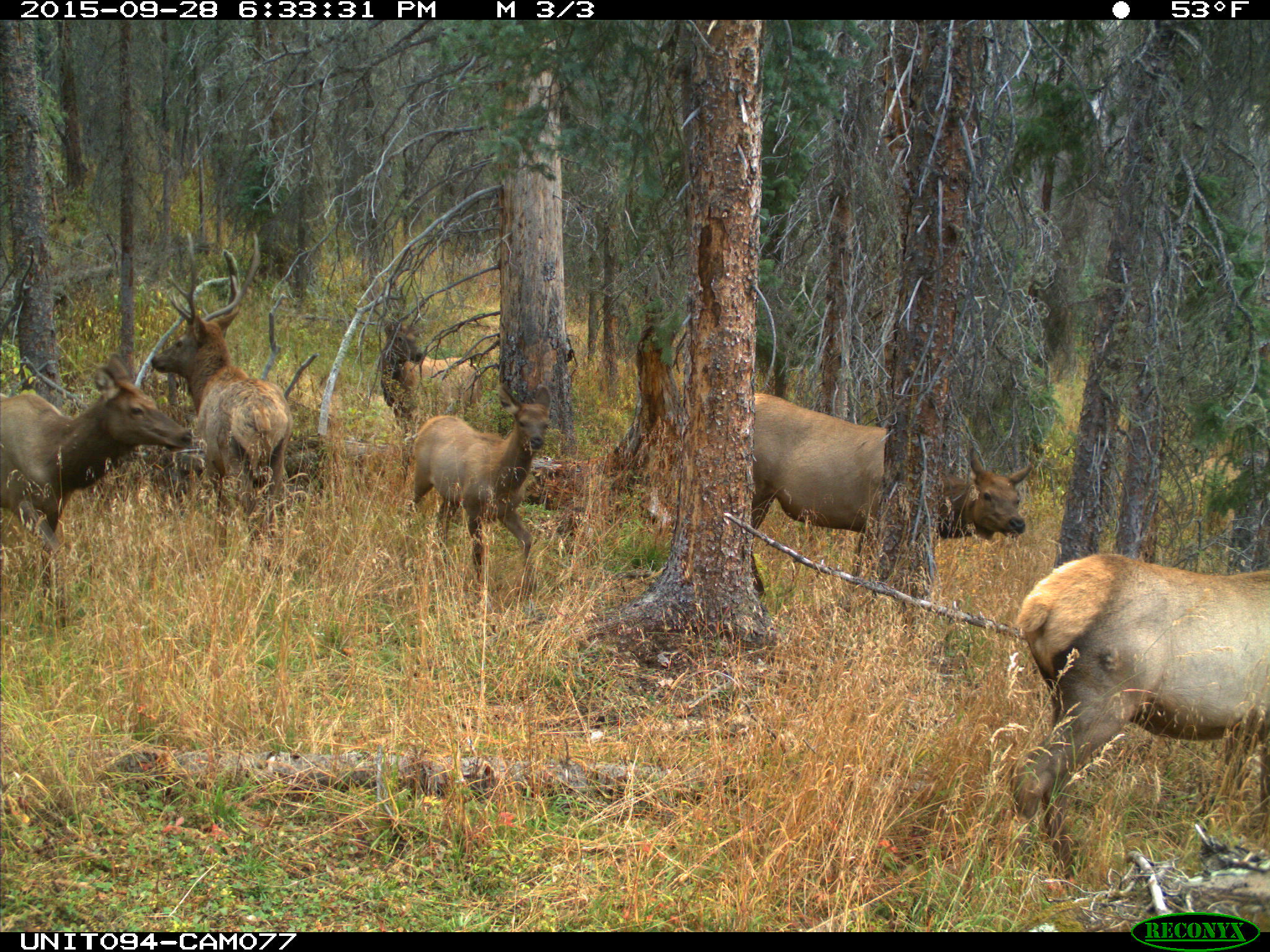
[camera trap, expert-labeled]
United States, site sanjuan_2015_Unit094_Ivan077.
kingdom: Animalia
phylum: Chordata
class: Mammalia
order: Artiodactyla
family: Cervidae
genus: Cervus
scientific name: Cervus elaphus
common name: red deer